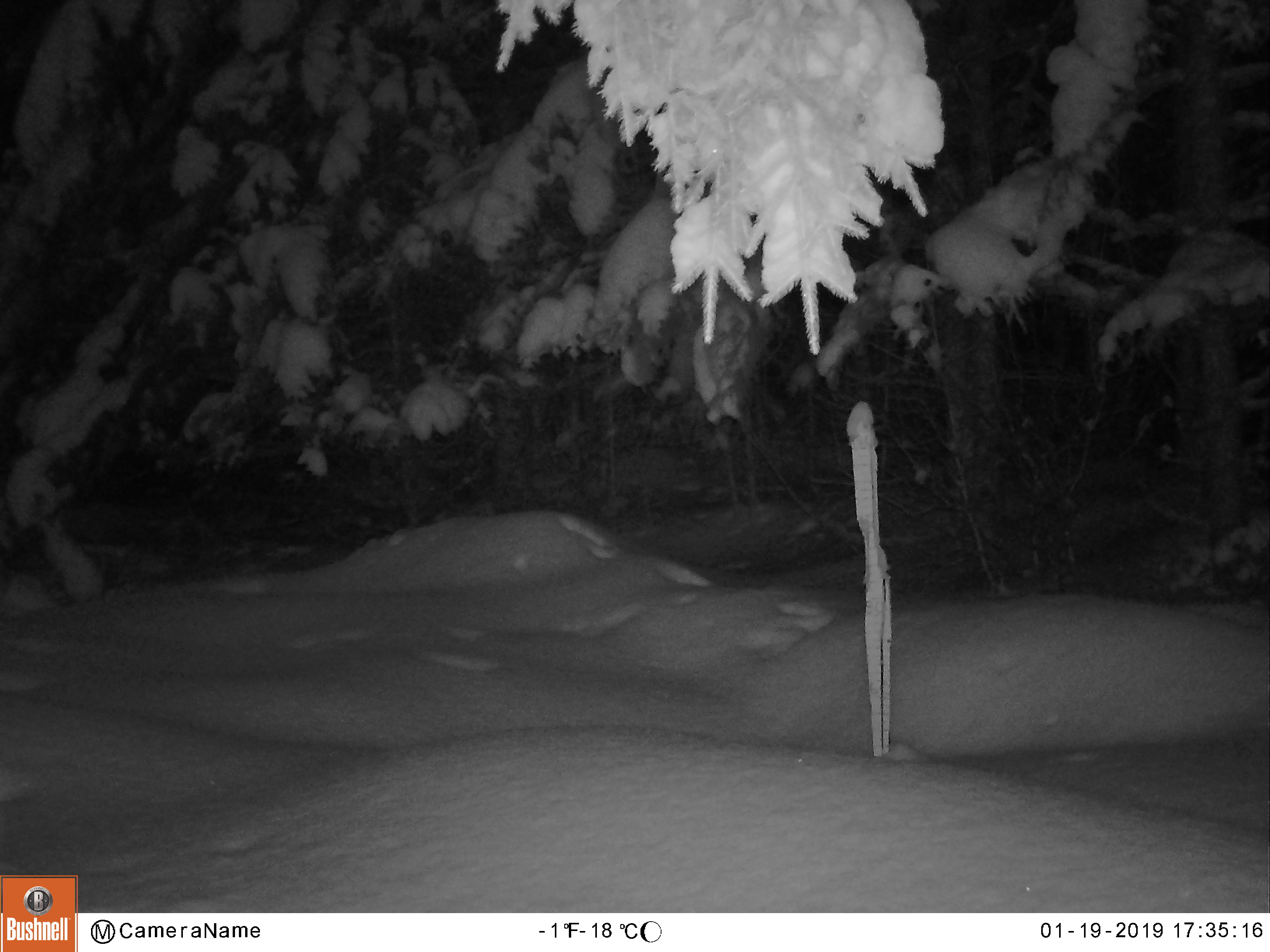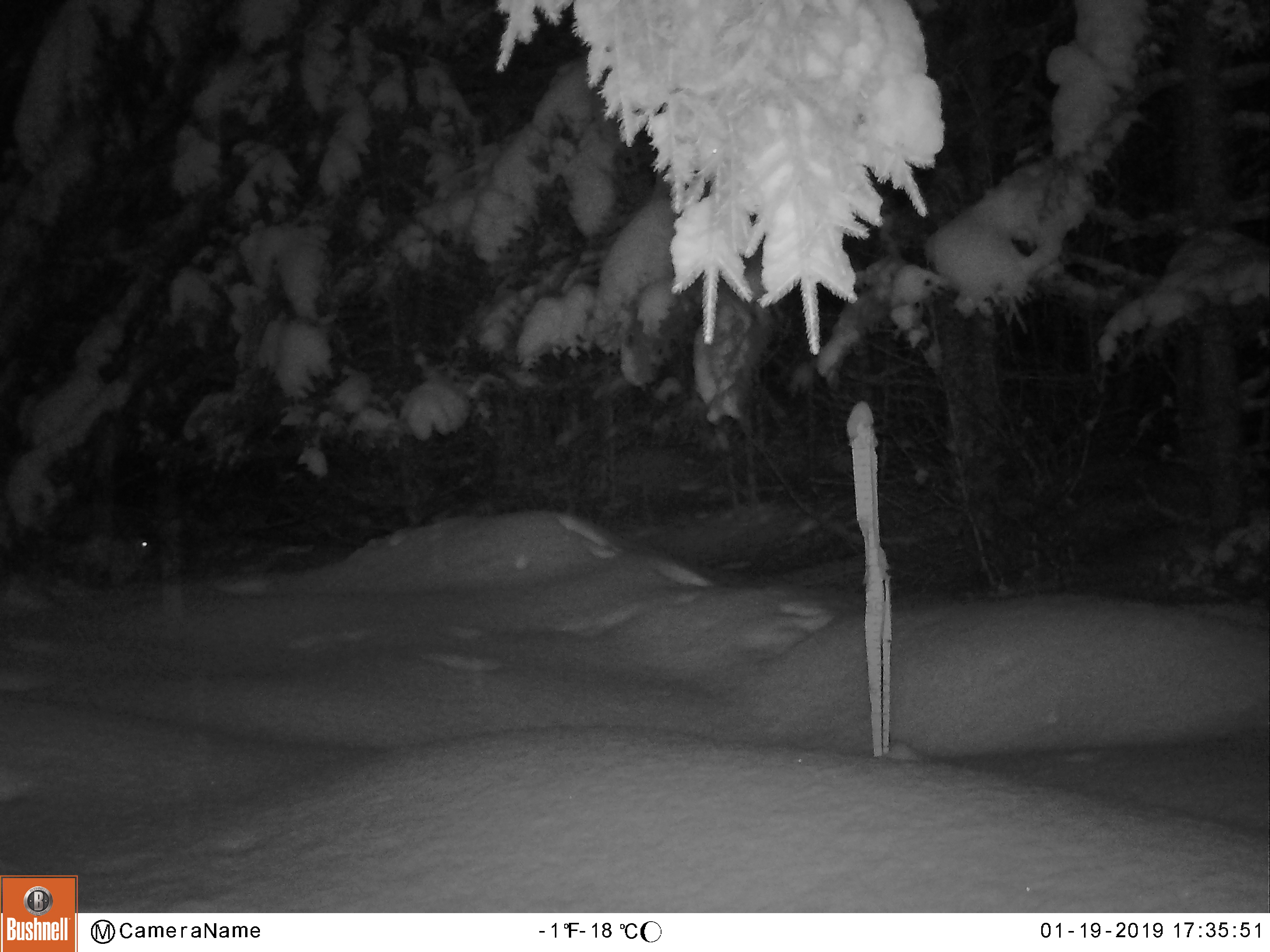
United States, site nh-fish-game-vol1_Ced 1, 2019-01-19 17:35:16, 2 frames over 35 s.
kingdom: Animalia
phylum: Chordata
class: Mammalia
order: Lagomorpha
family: Leporidae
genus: Lepus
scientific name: Lepus americanus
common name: snowshoe hare